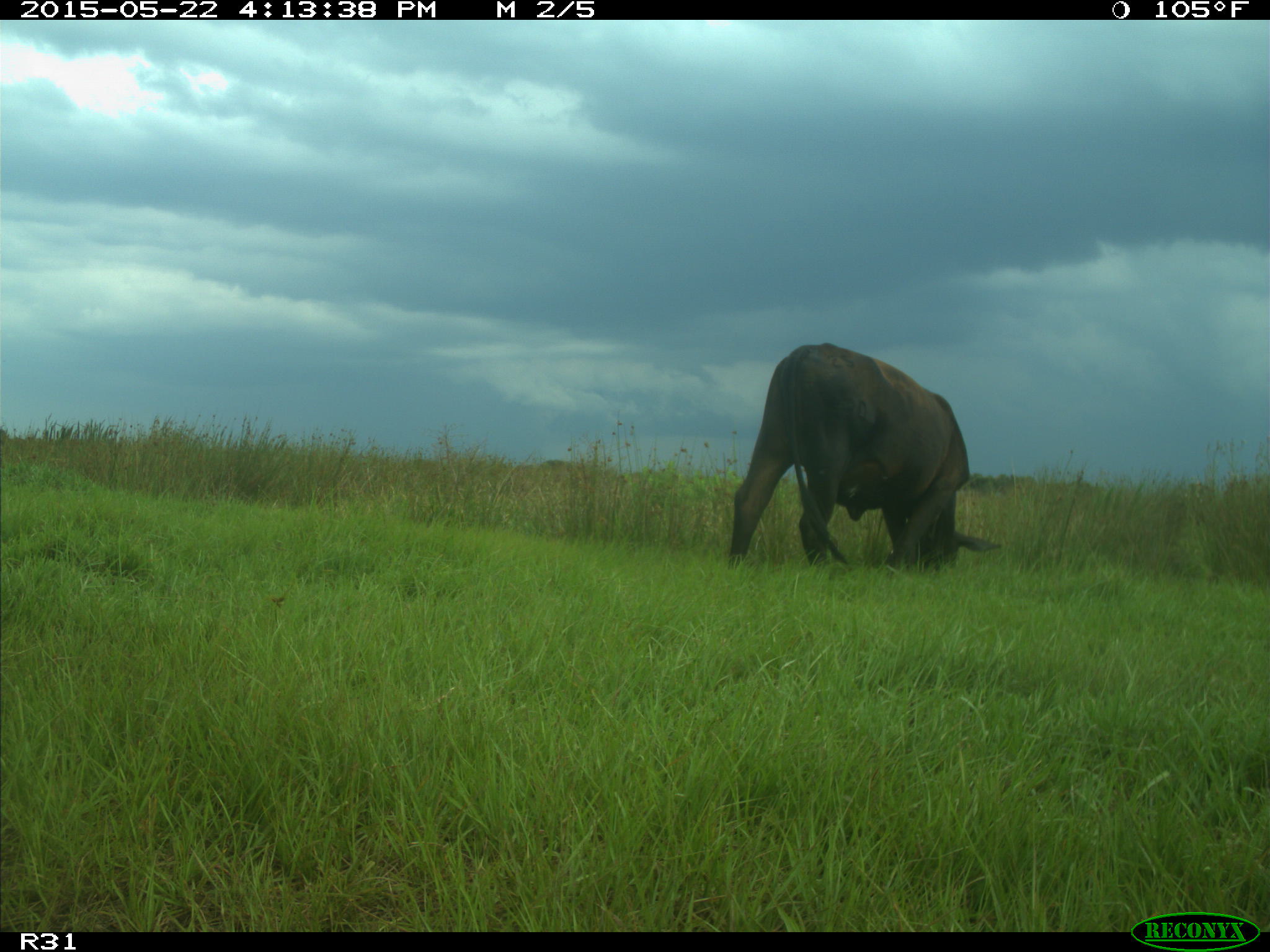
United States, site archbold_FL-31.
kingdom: Animalia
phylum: Chordata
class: Mammalia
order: Artiodactyla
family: Bovidae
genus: Bos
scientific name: Bos taurus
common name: domestic cow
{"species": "Bos taurus (domestic cow)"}